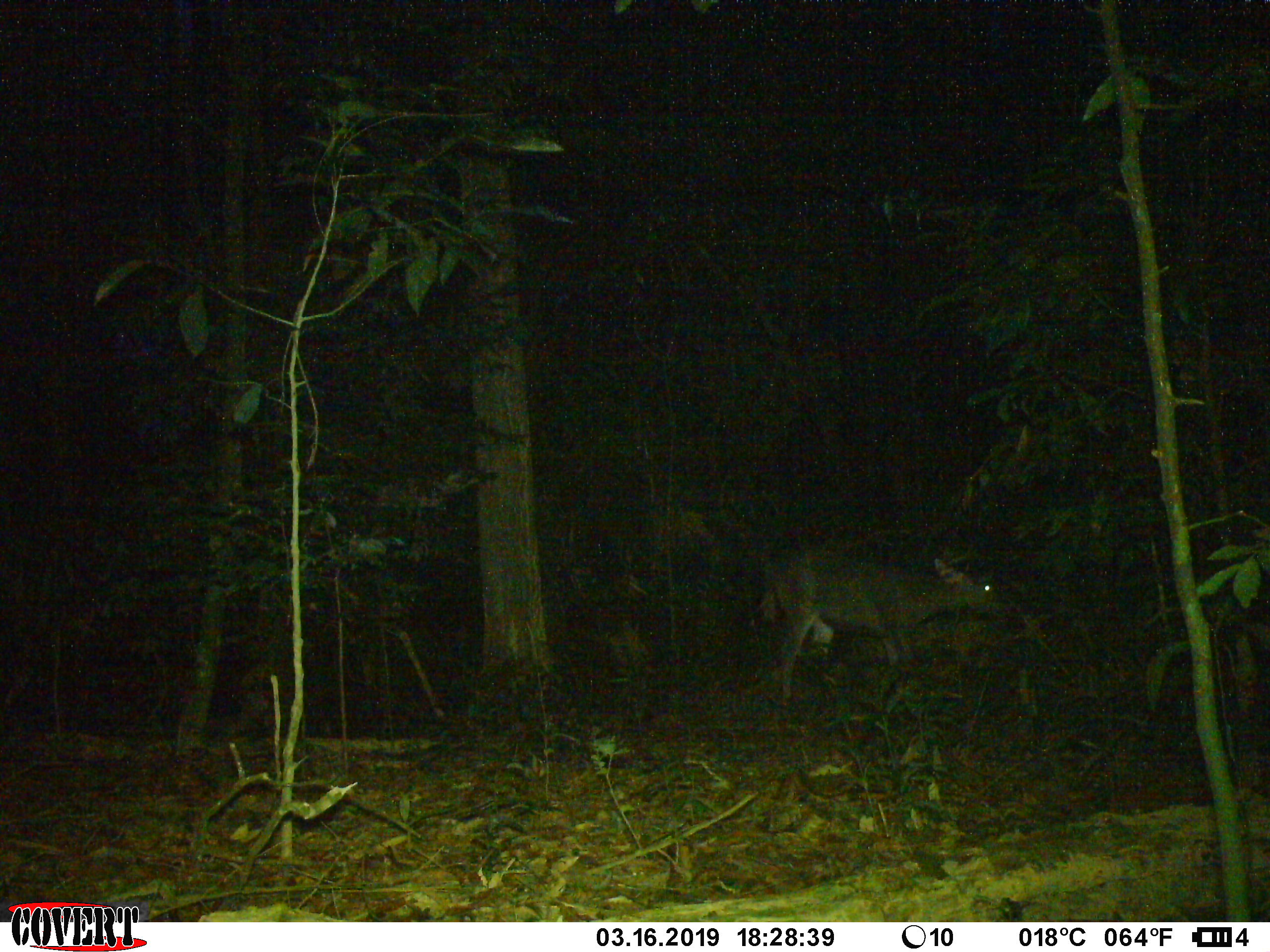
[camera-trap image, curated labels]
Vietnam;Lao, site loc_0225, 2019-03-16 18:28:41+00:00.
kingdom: Animalia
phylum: Chordata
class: Mammalia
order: Artiodactyla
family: Cervidae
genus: Rusa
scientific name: Rusa unicolor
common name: sambar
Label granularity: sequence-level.